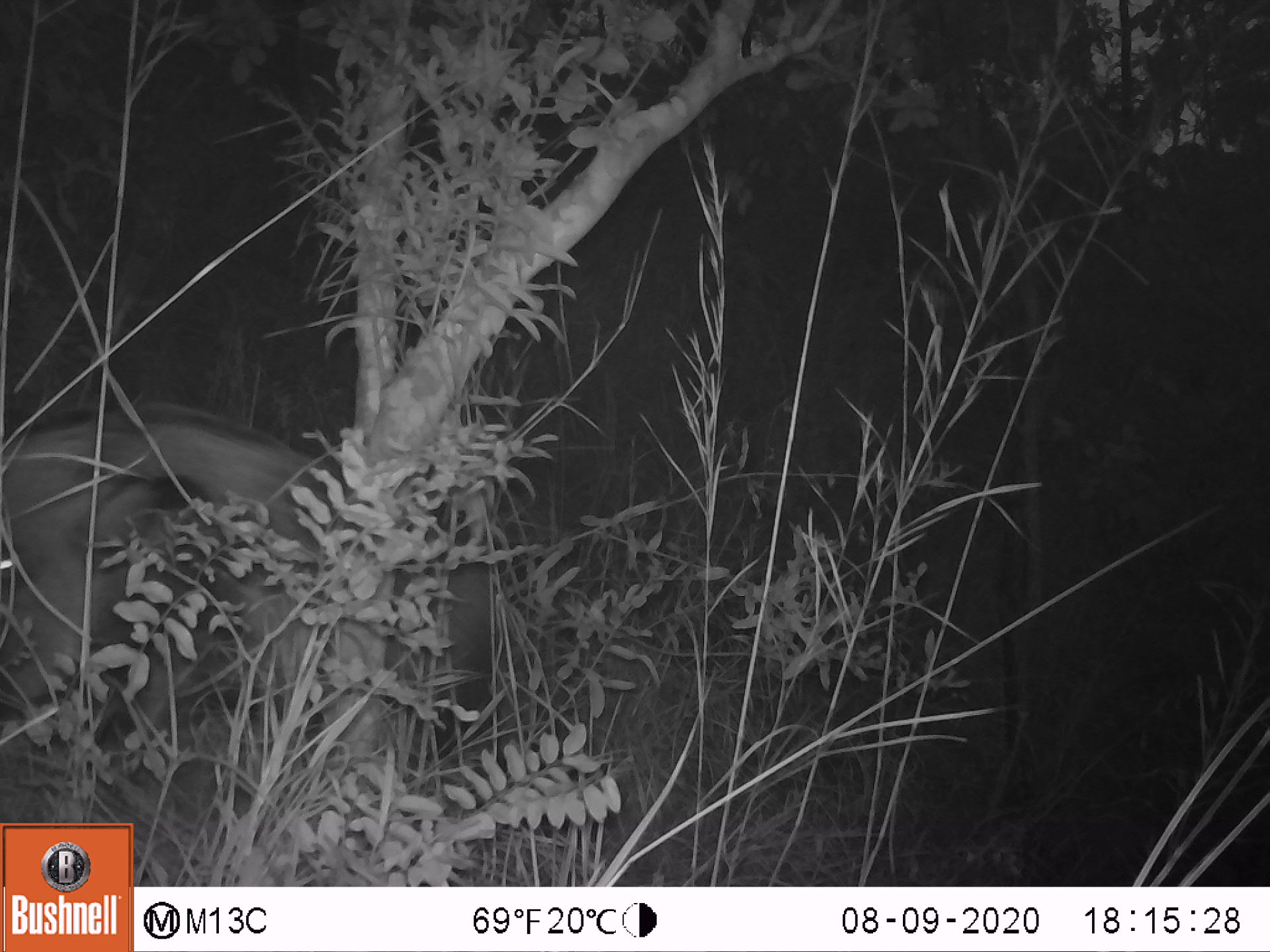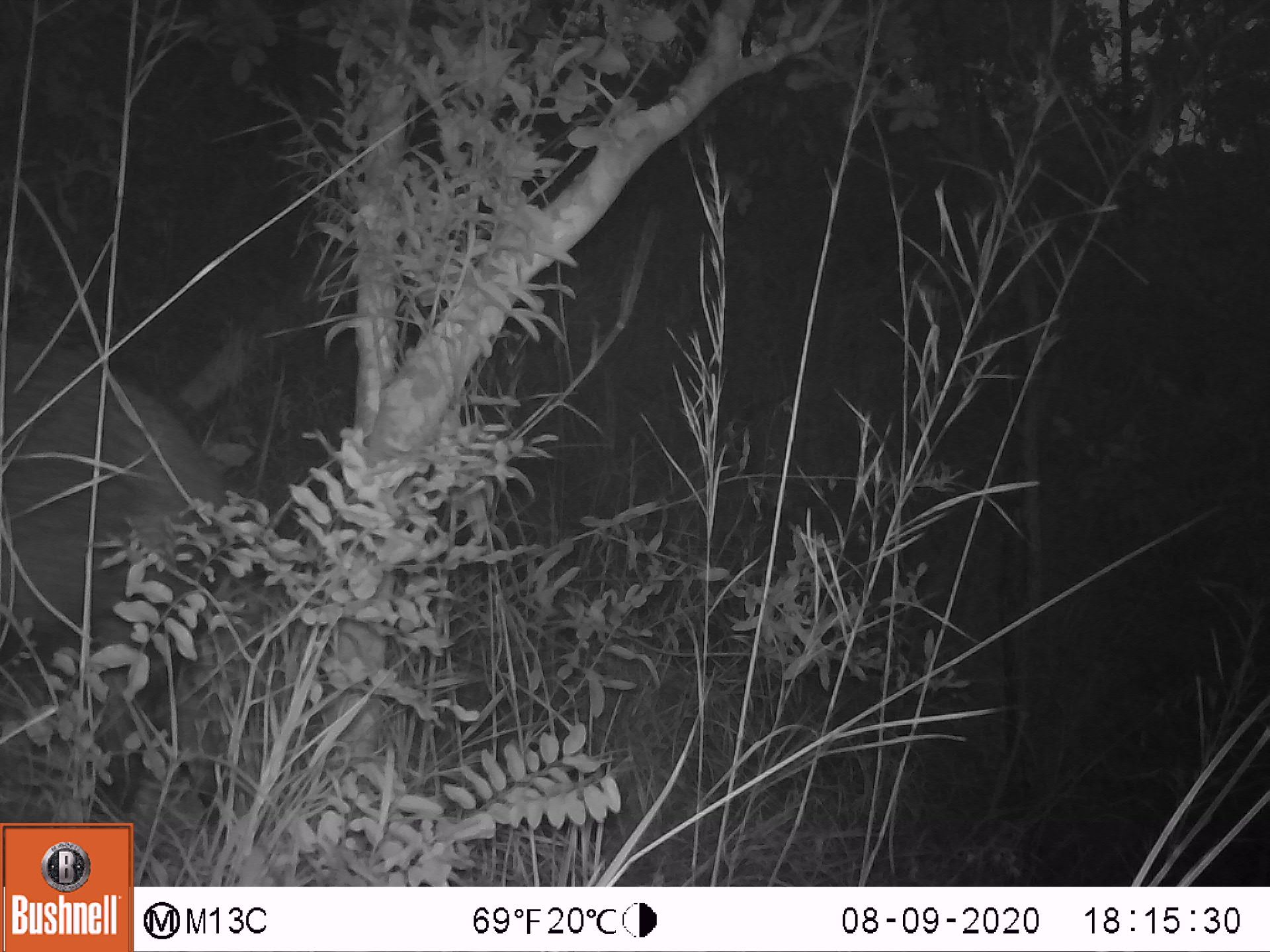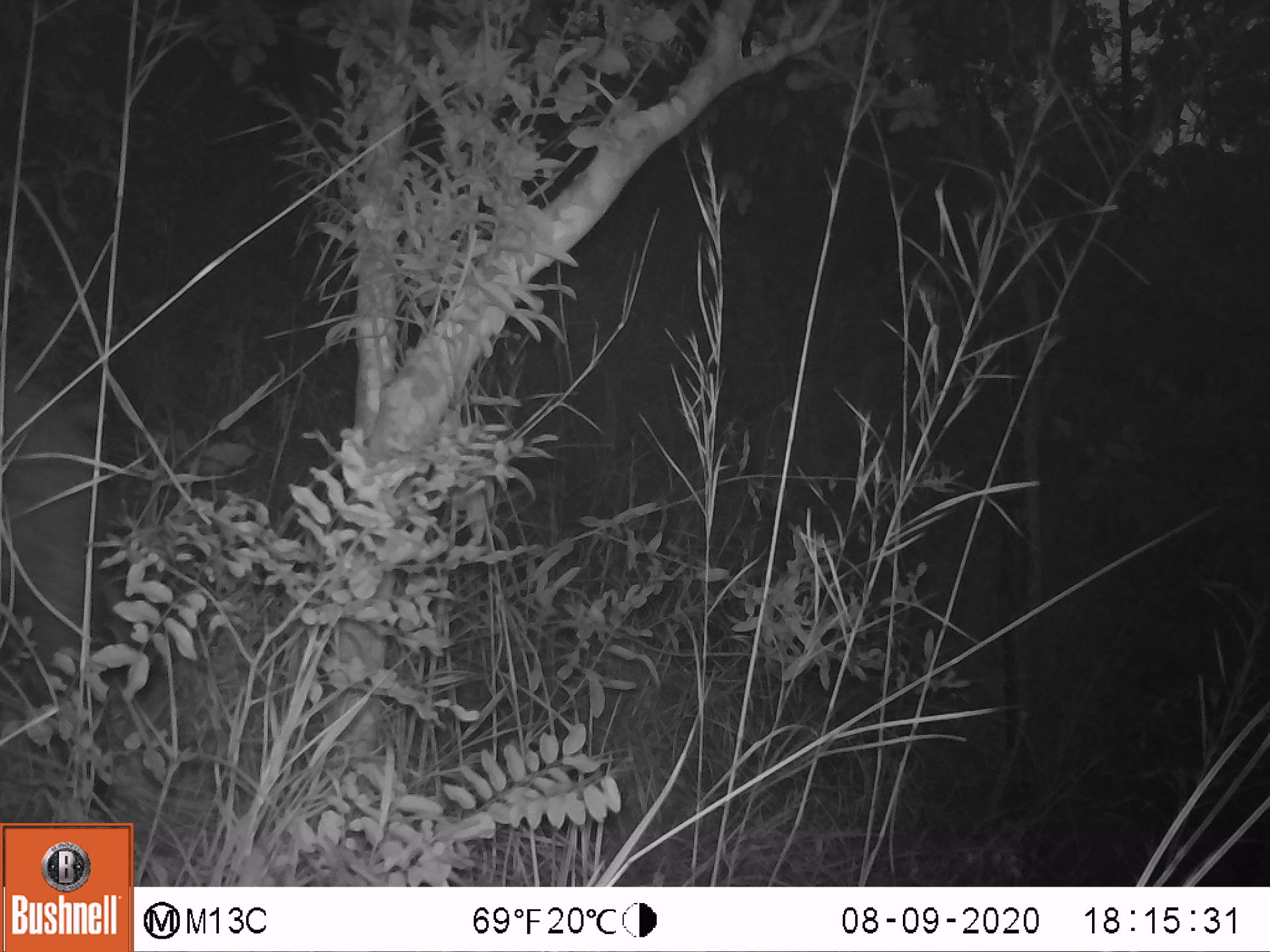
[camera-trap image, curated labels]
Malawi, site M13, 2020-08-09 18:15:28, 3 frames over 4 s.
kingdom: Animalia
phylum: Chordata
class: Mammalia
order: Artiodactyla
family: Suidae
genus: Potamochoerus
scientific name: Potamochoerus larvatus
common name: bushpig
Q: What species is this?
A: Bushpig (Potamochoerus larvatus).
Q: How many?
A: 1.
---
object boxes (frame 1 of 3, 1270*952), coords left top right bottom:
bushpig: 1 404 521 803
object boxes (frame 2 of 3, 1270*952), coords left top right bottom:
bushpig: 11 329 269 681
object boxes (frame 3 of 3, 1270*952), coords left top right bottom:
bushpig: 4 336 120 722